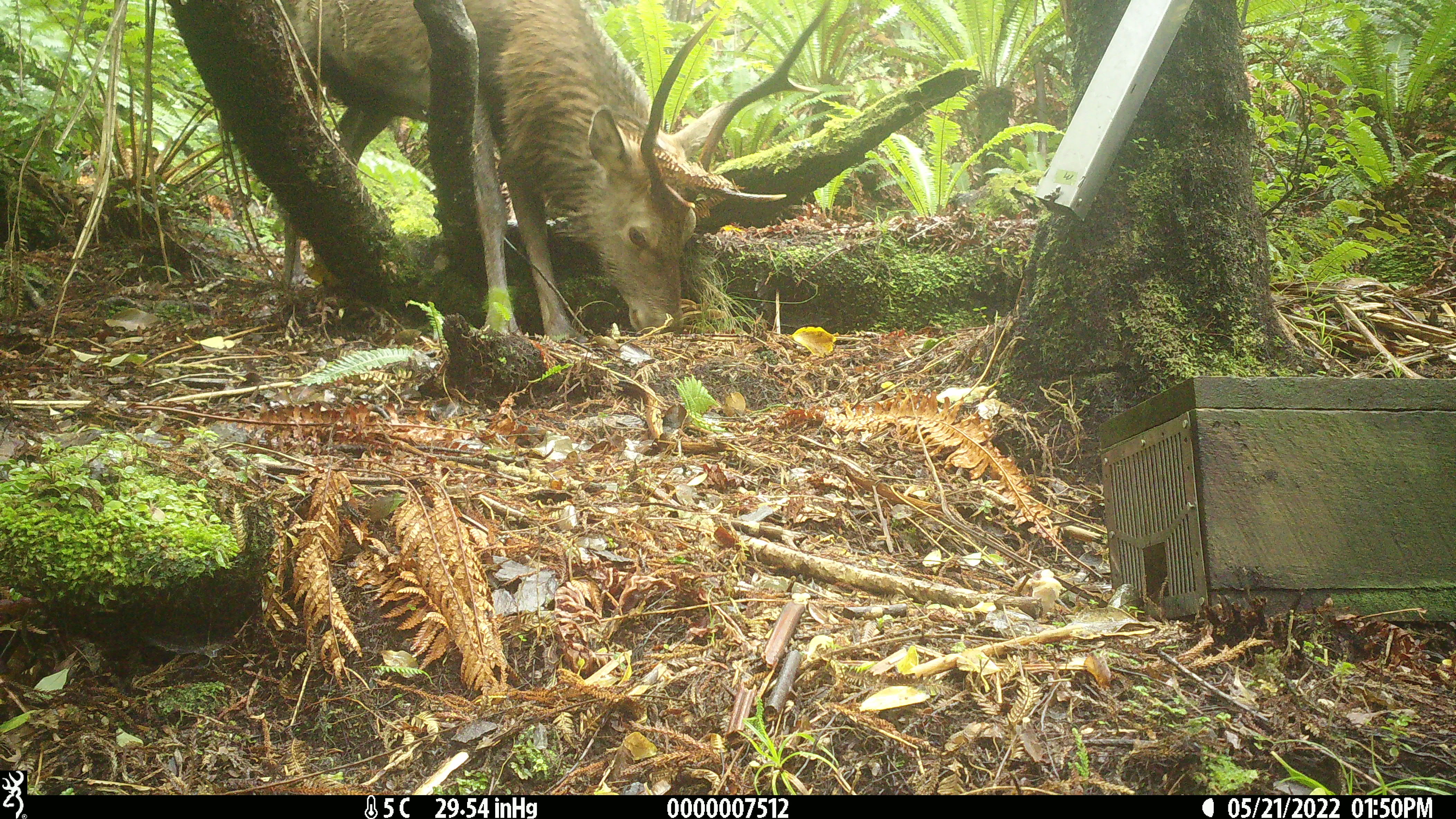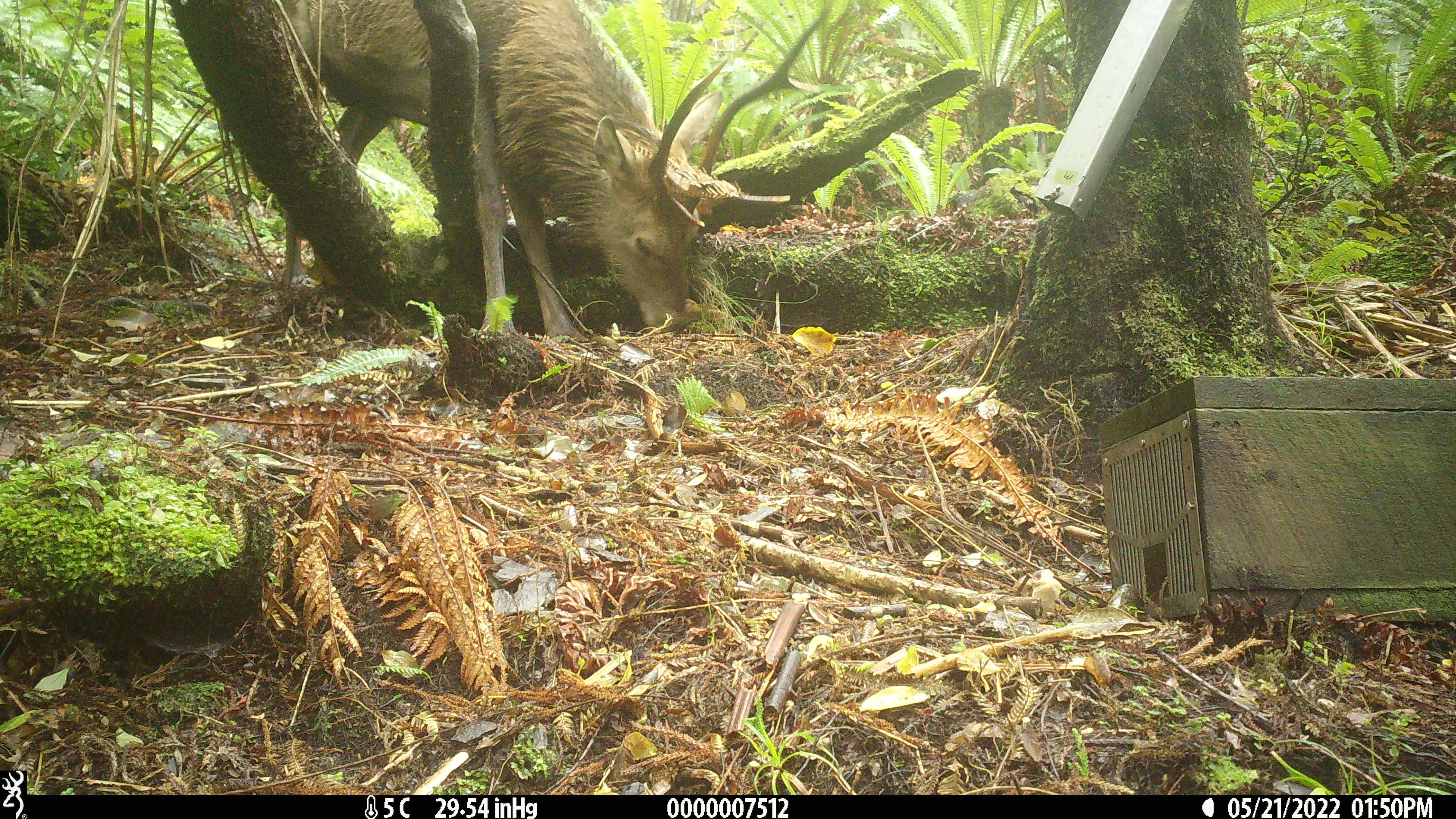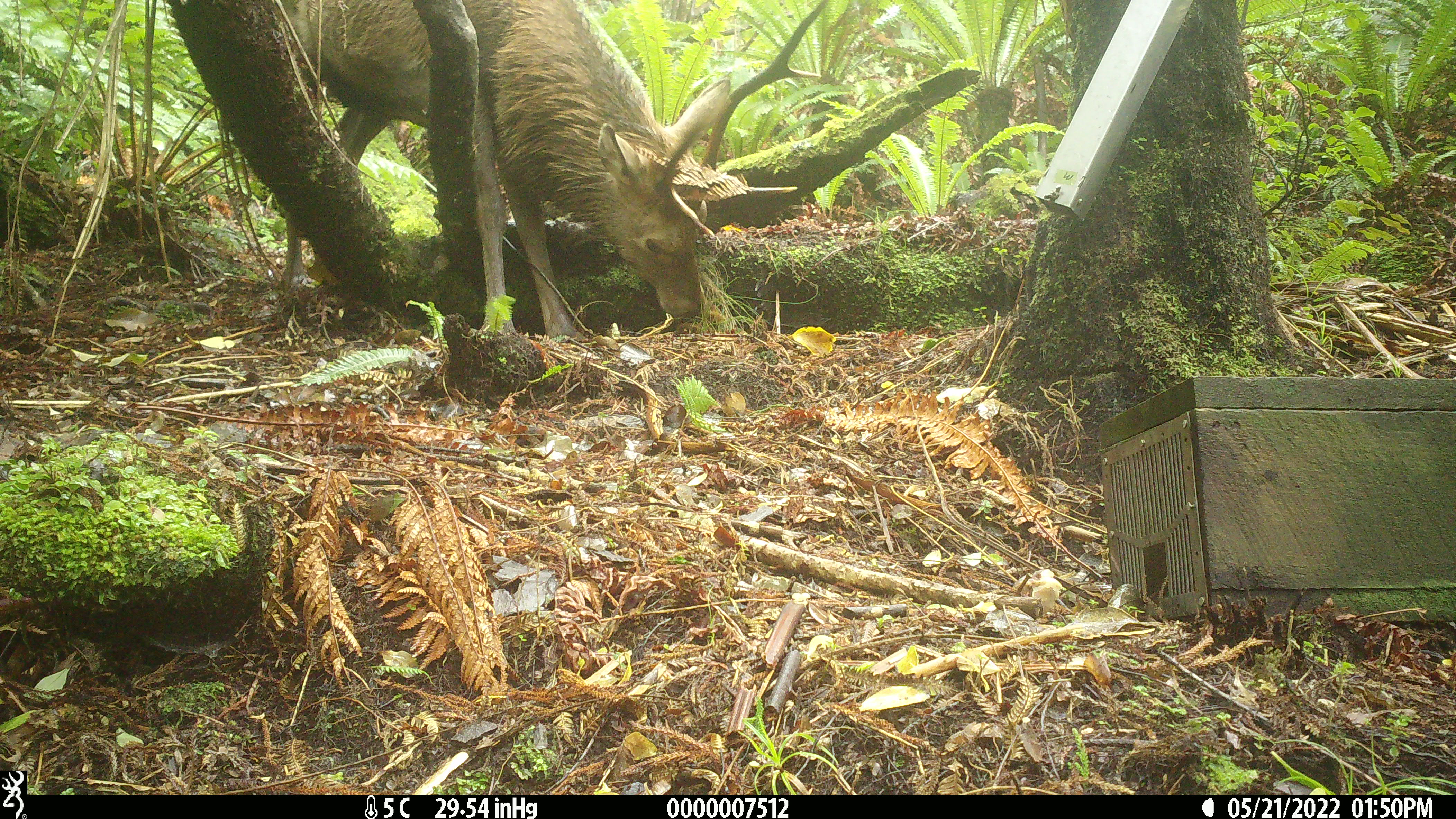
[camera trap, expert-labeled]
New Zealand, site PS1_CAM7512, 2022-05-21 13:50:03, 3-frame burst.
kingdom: Animalia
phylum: Chordata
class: Mammalia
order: Artiodactyla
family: Cervidae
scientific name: Cervidae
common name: deer